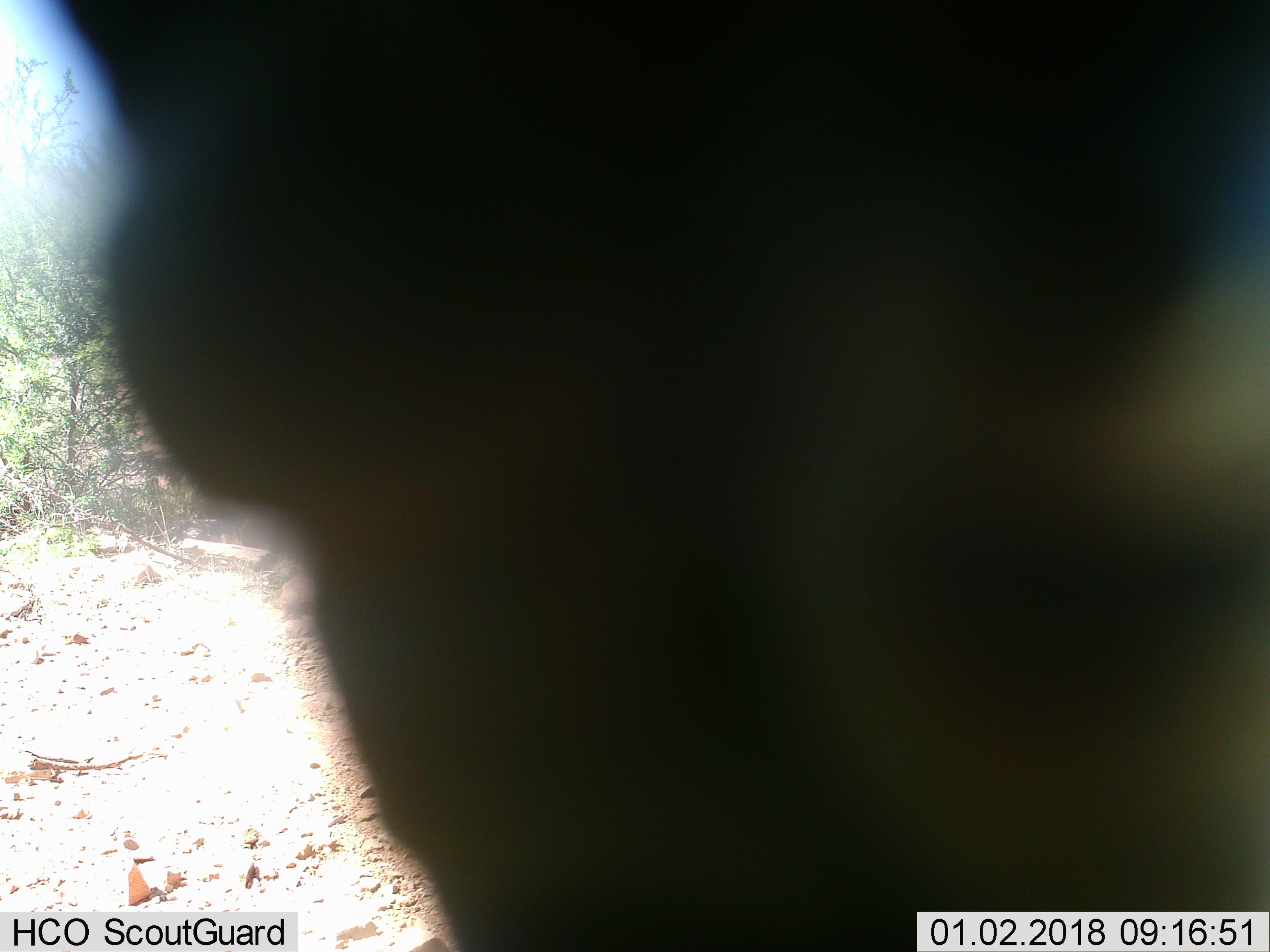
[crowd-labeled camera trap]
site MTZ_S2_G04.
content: unidentified animal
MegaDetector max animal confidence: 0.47